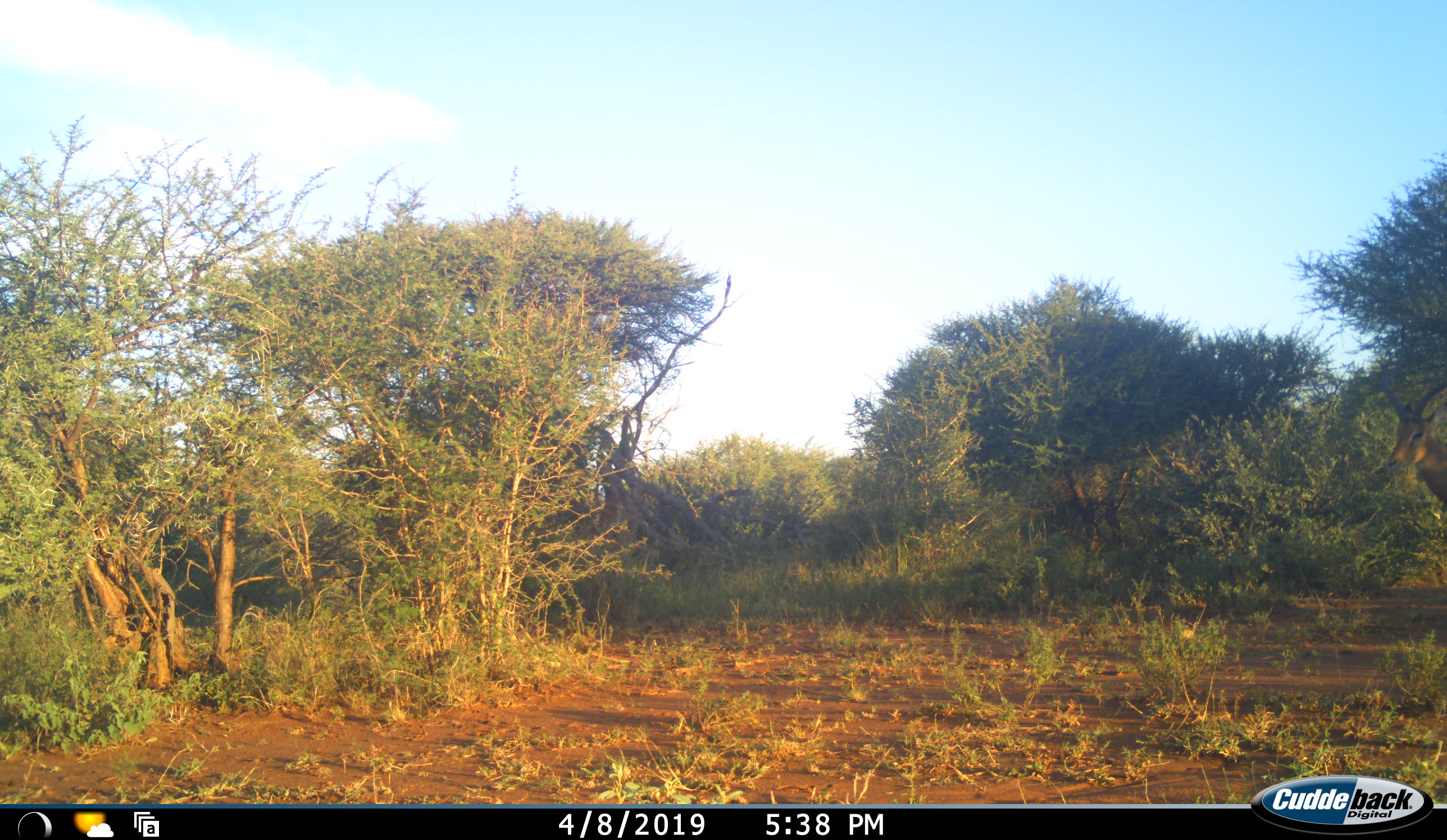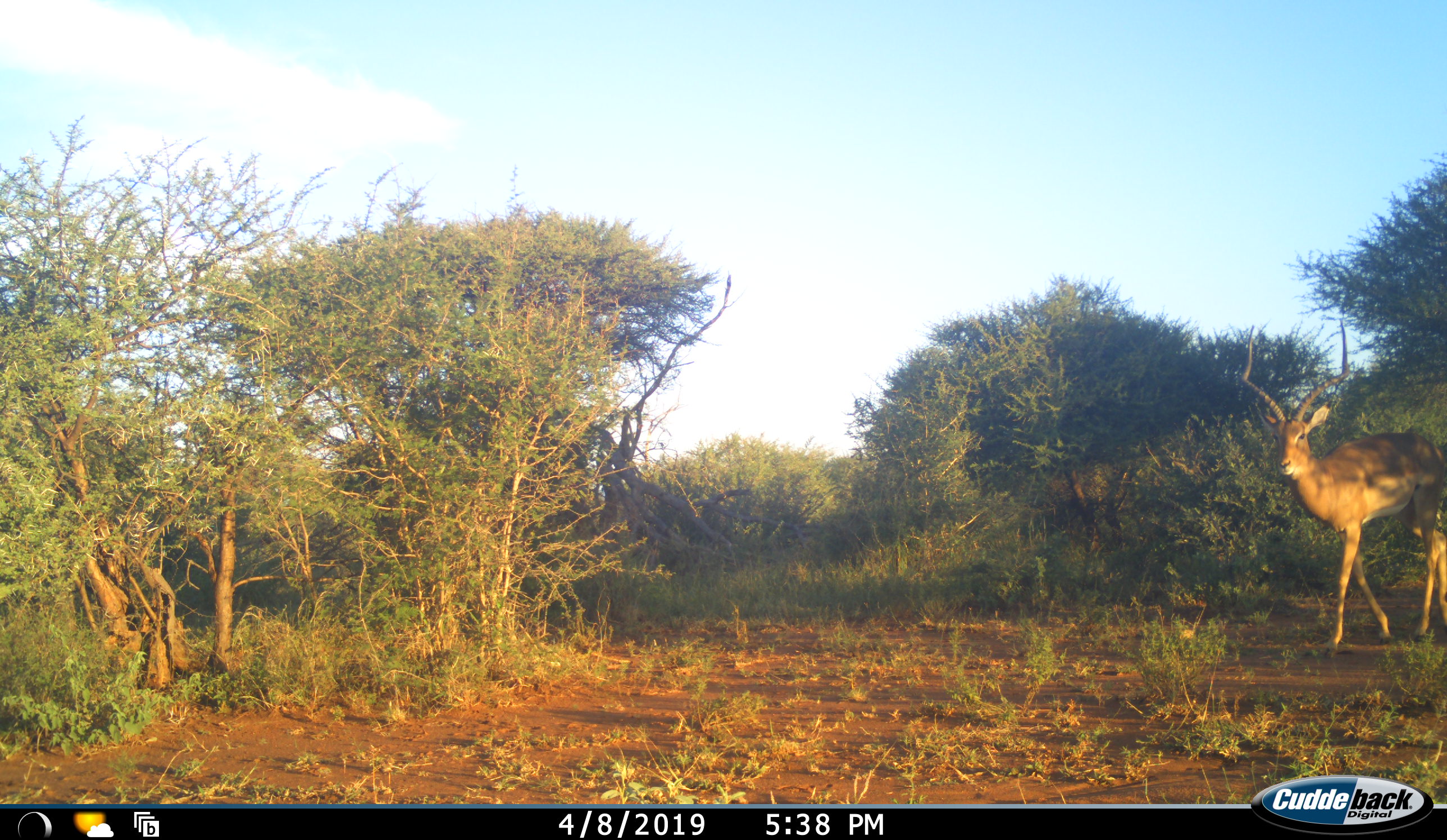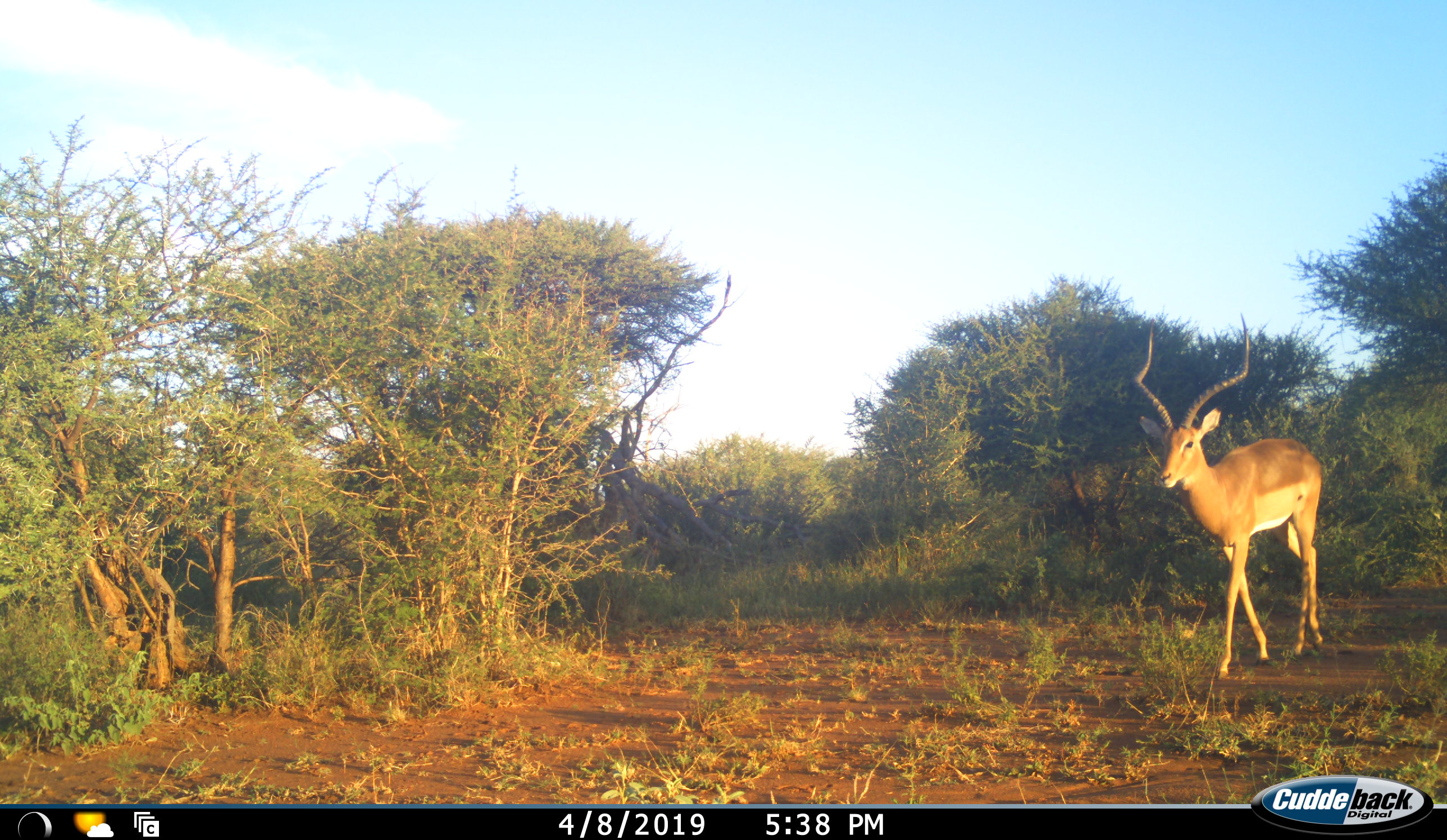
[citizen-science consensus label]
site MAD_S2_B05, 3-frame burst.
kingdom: Animalia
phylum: Chordata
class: Mammalia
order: Artiodactyla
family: Bovidae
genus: Aepyceros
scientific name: Aepyceros melampus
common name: impala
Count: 1.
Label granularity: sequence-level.